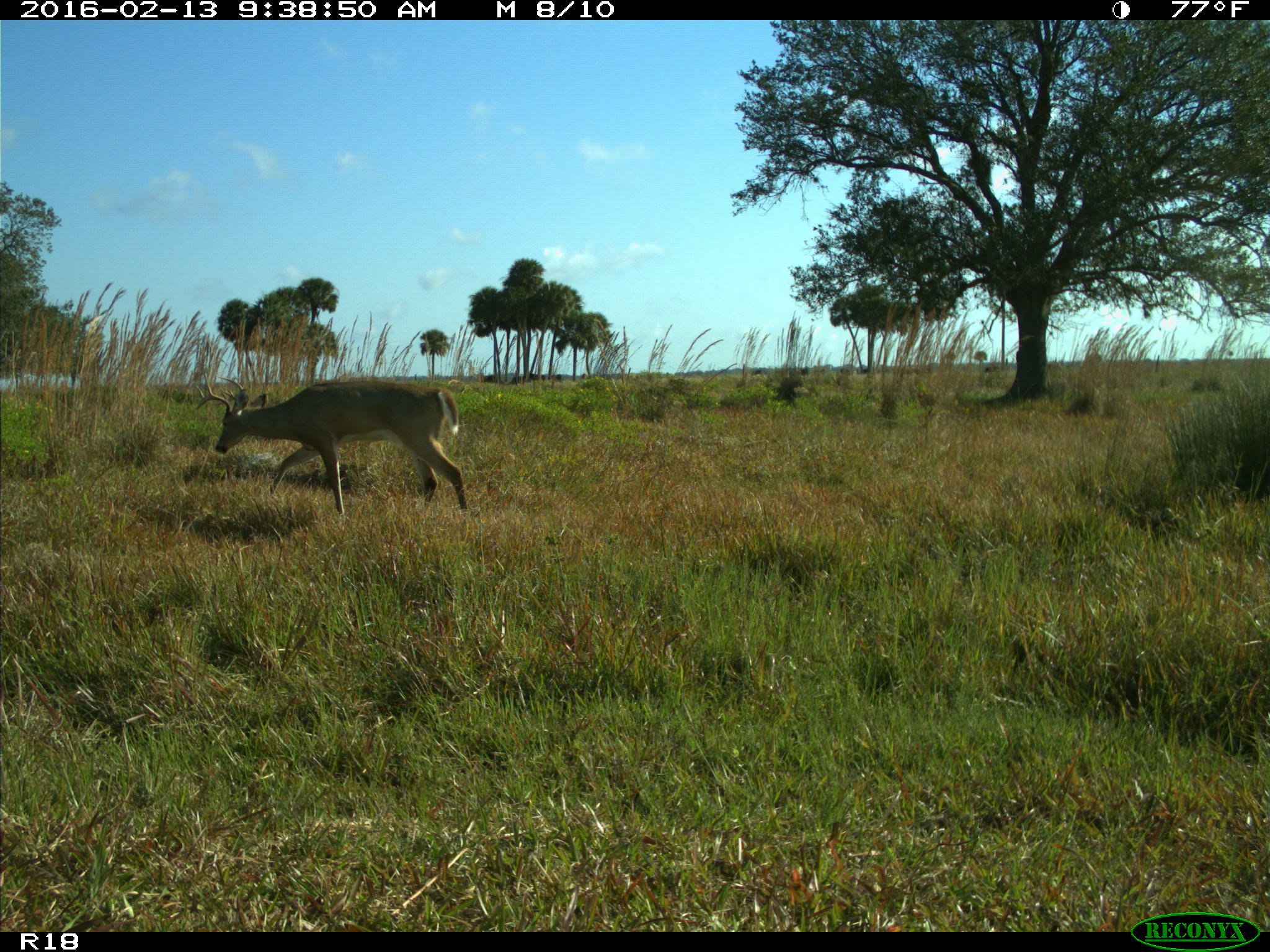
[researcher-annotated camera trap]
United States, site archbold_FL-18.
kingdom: Animalia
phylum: Chordata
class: Mammalia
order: Artiodactyla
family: Cervidae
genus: Odocoileus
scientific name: Odocoileus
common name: deer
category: unidentified deer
Unidentified deer (deer) (Odocoileus).